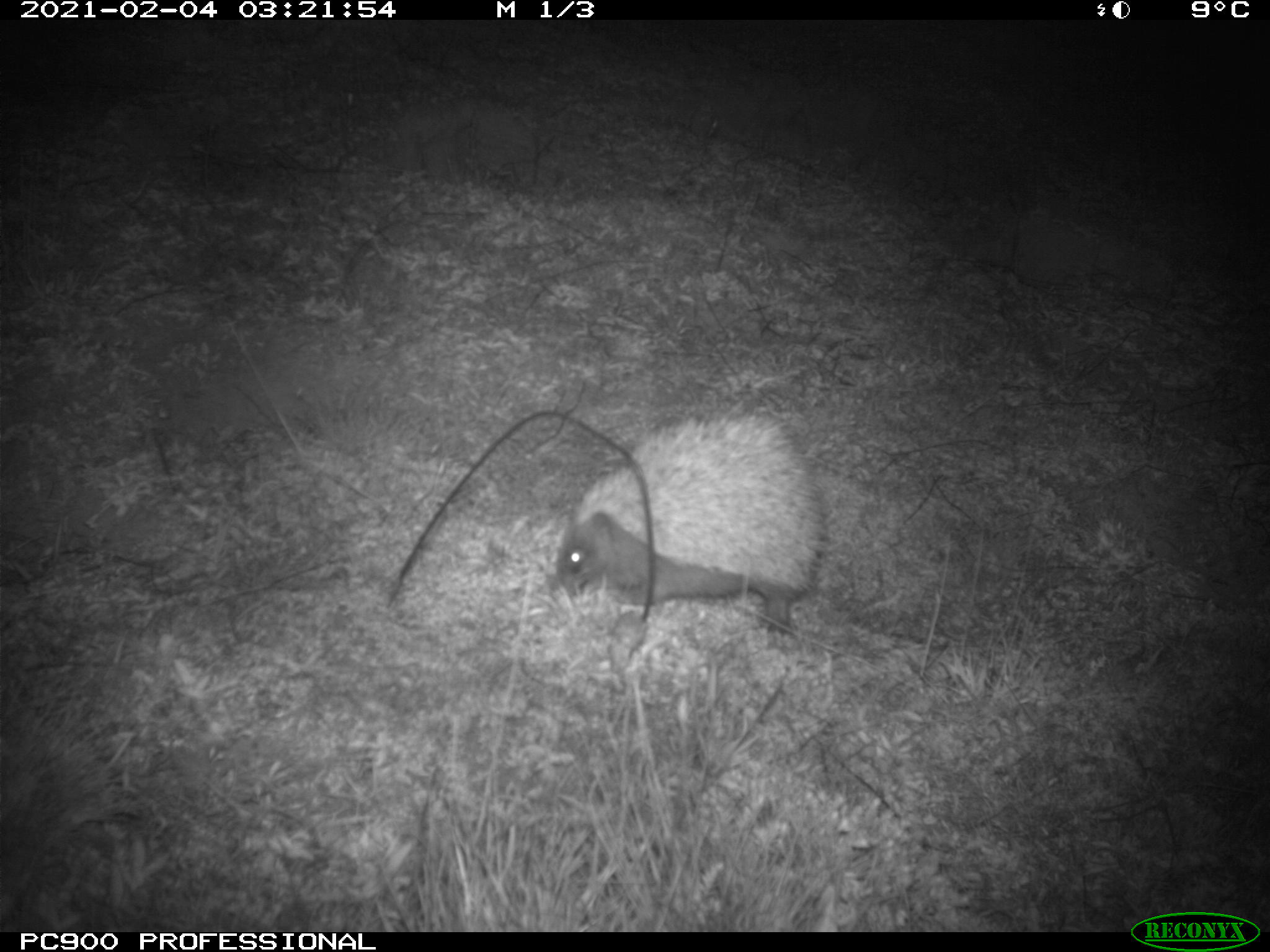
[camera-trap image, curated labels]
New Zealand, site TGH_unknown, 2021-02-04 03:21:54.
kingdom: Animalia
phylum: Chordata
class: Mammalia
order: Eulipotyphla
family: Erinaceidae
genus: Erinaceus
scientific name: Erinaceus europaeus europaeus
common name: european hedgehog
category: hedgehog